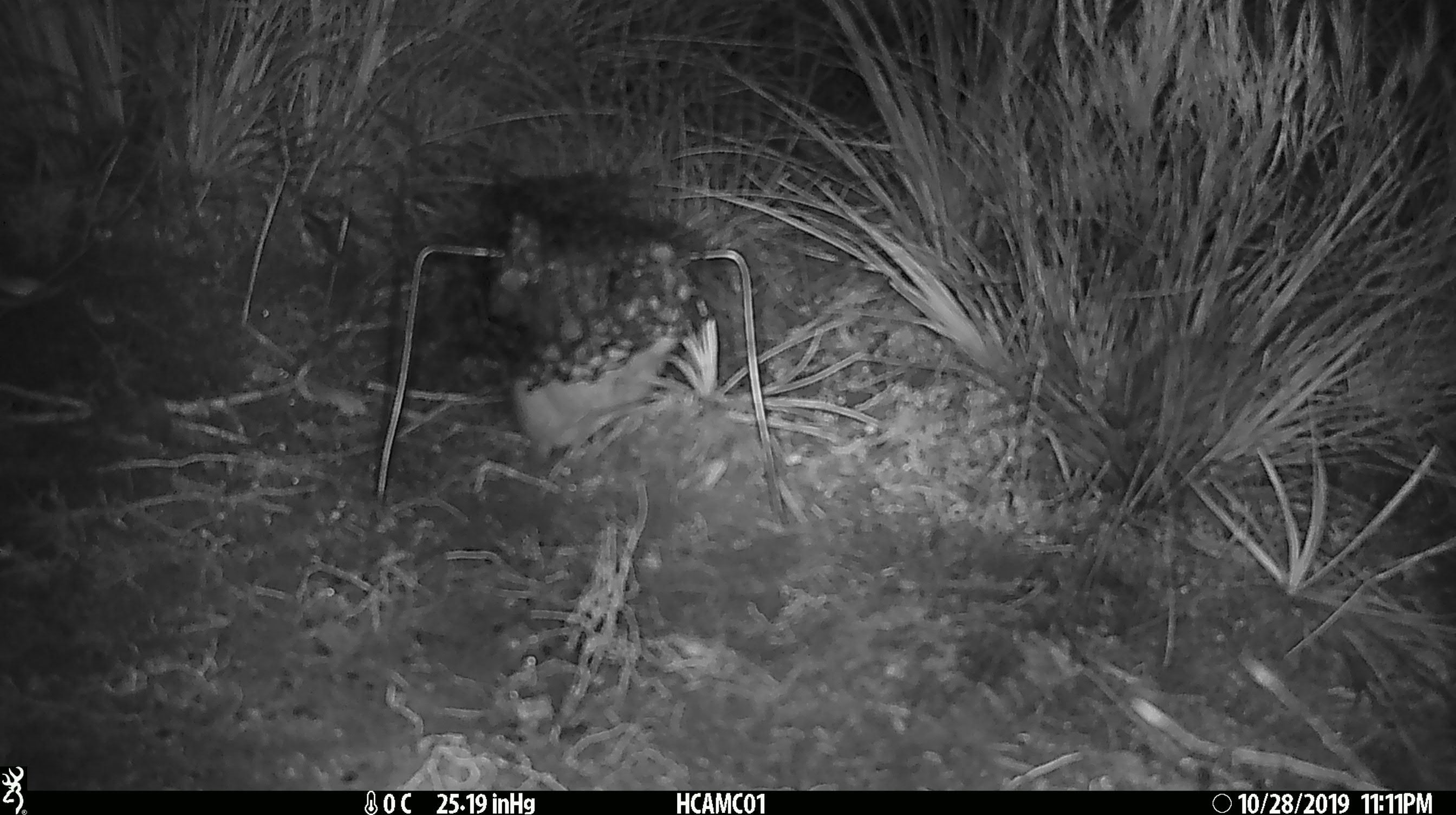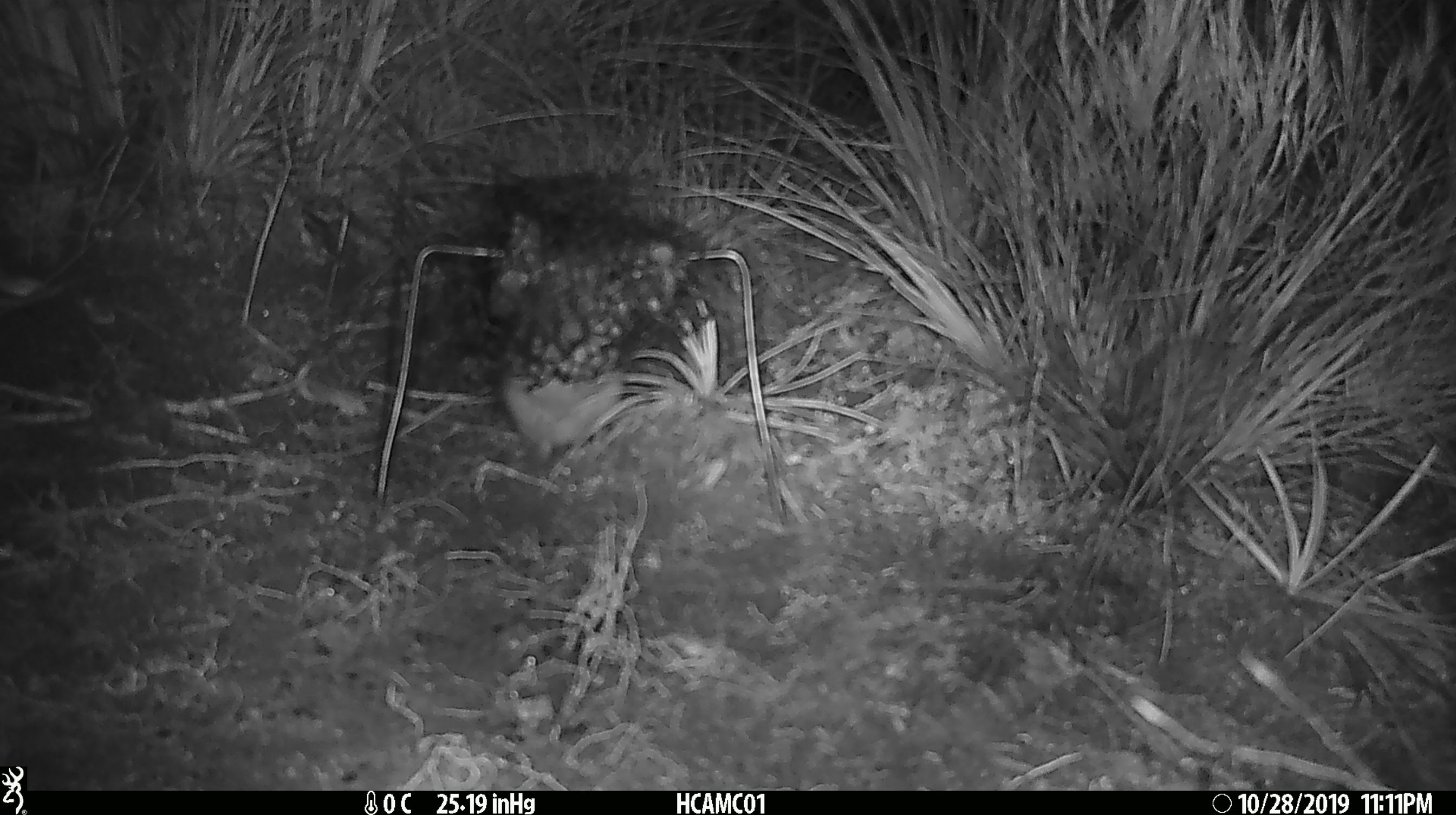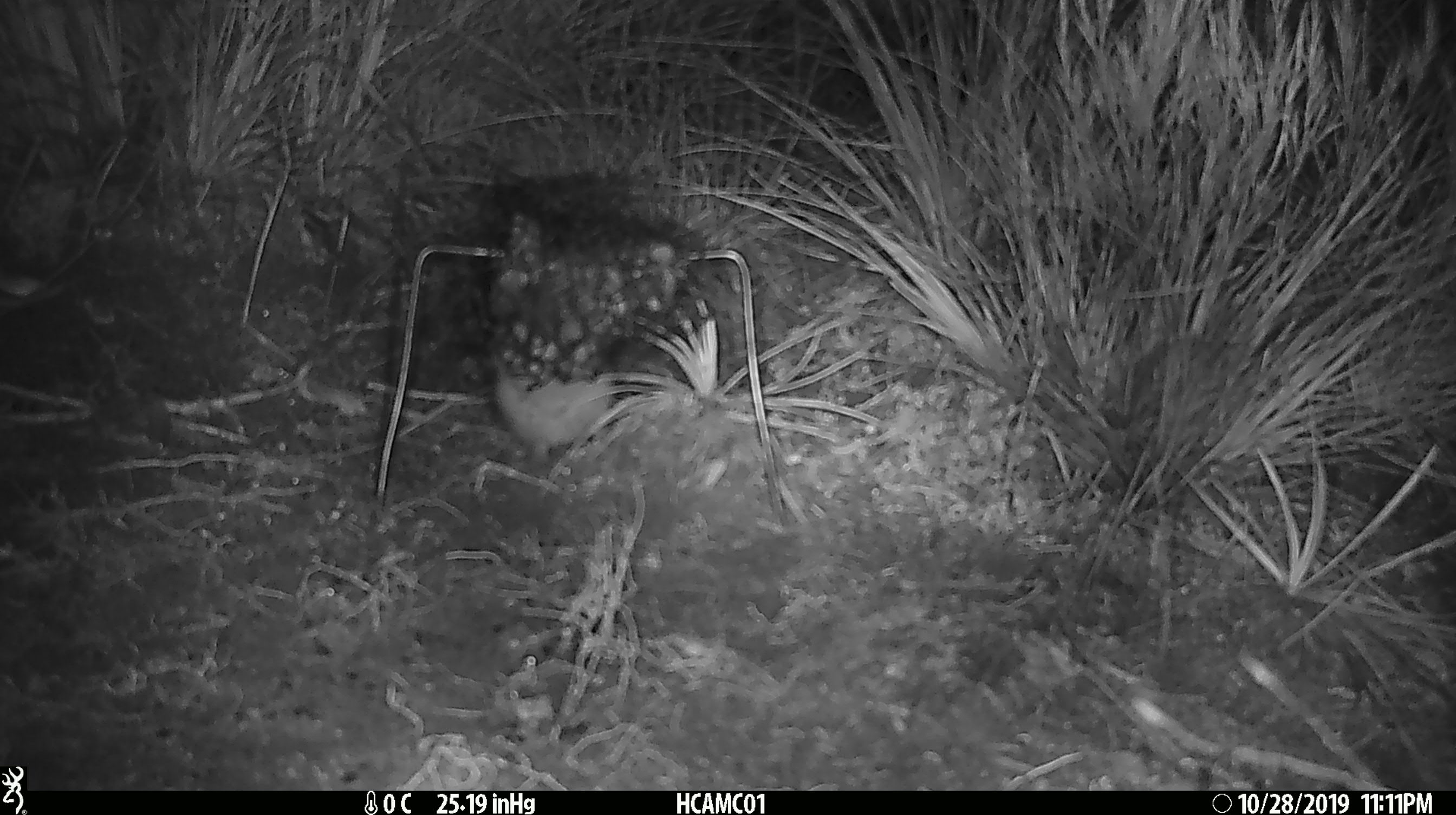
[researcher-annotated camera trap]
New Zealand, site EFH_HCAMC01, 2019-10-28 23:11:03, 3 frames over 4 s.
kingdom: Animalia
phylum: Chordata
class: Mammalia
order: Rodentia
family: Muridae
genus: Rattus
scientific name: Rattus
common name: rat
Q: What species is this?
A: Rat (Rattus).